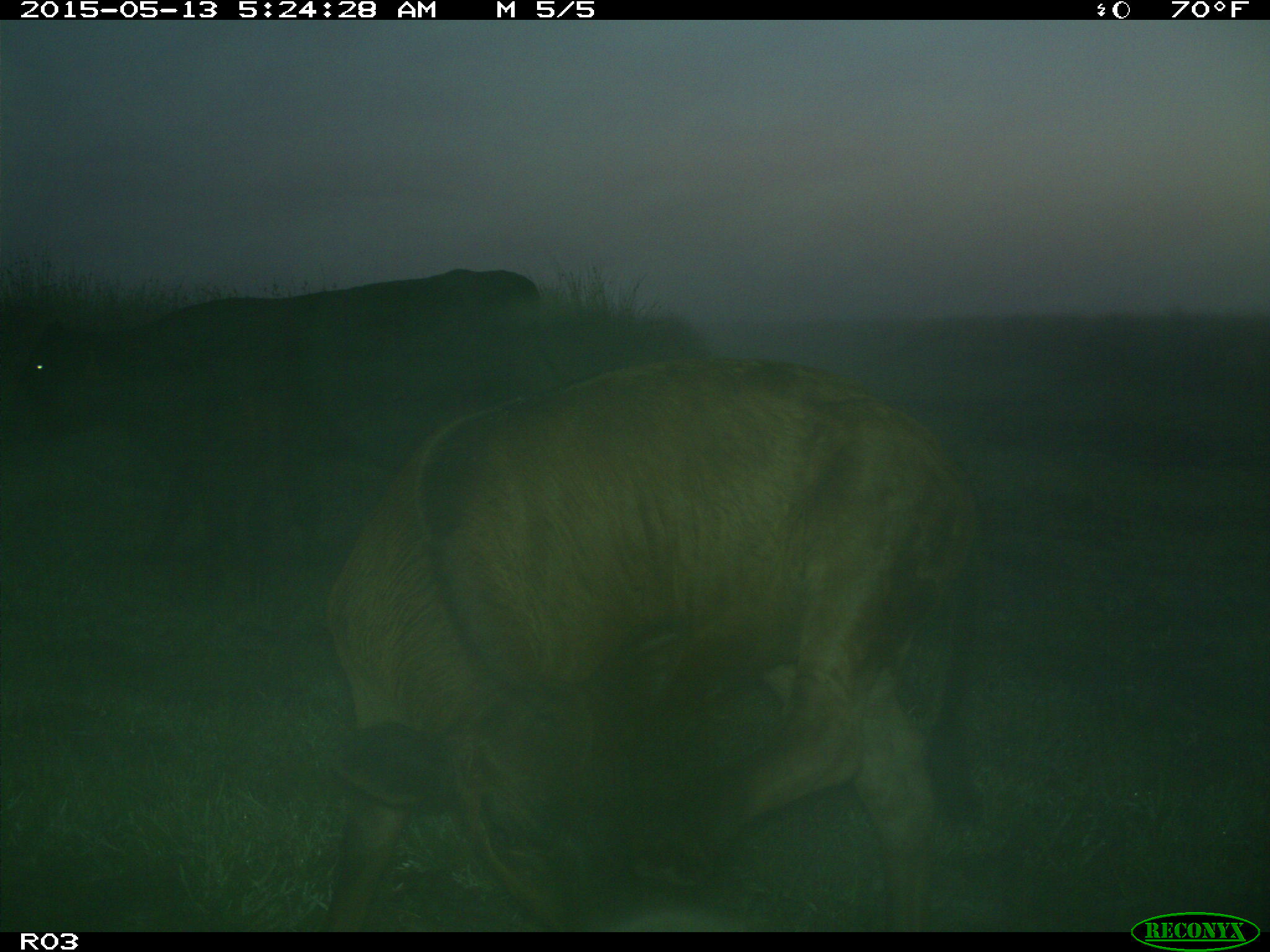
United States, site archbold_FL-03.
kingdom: Animalia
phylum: Chordata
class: Mammalia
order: Artiodactyla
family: Bovidae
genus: Bos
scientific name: Bos taurus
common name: domestic cow